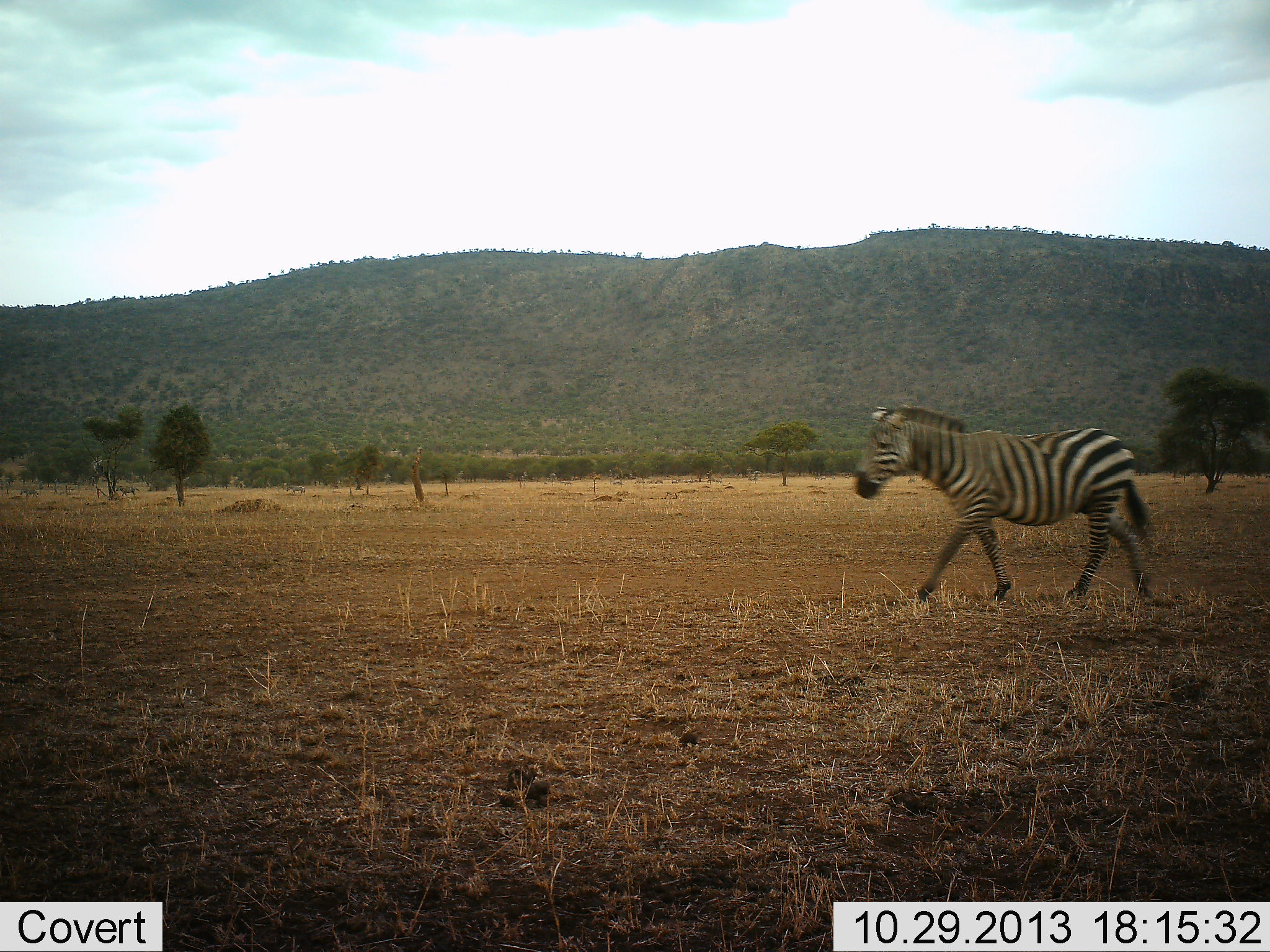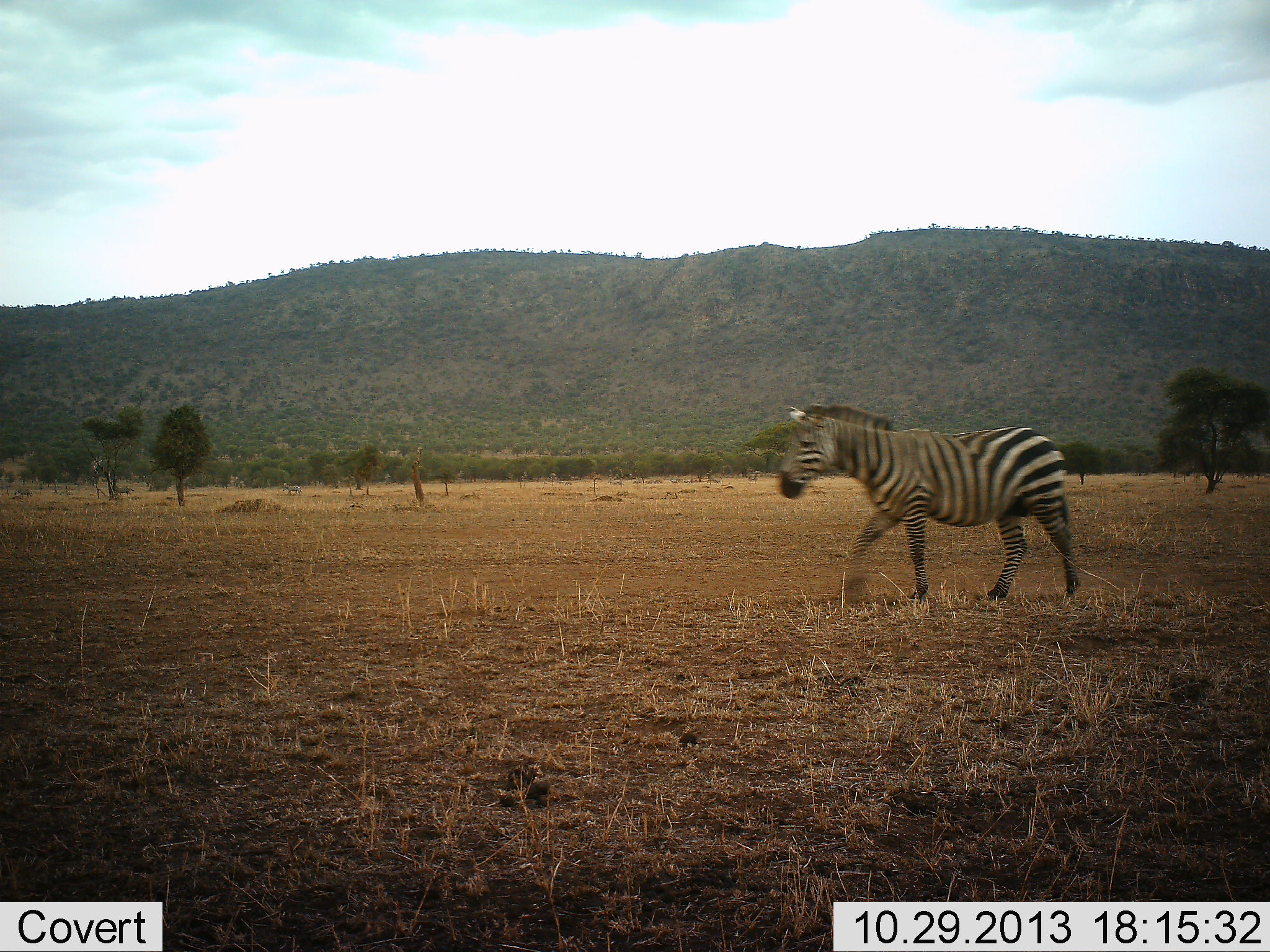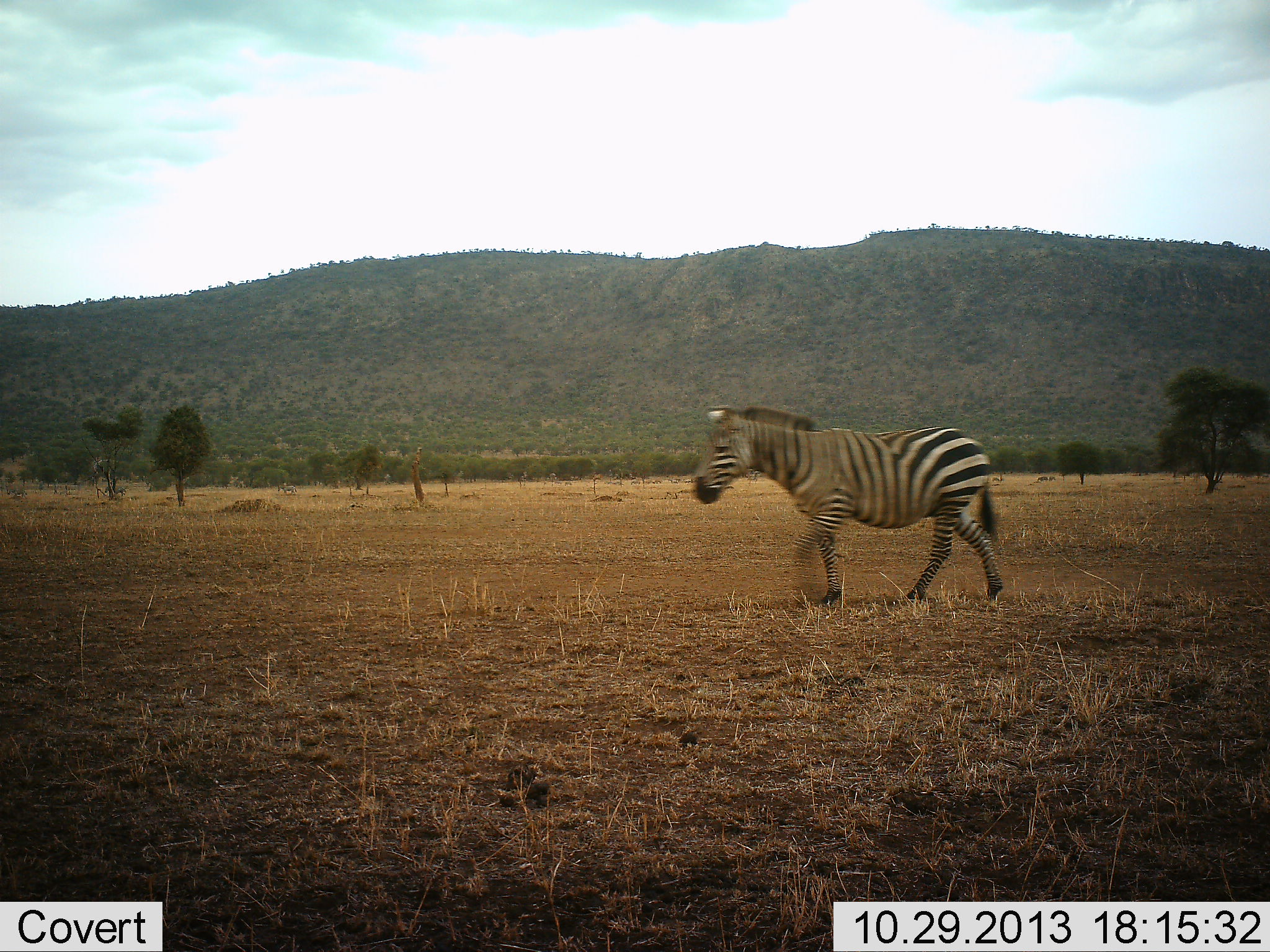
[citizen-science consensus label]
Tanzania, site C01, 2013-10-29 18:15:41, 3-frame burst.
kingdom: Animalia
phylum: Chordata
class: Mammalia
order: Perissodactyla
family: Equidae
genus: Equus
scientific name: Equus quagga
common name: plains zebra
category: zebra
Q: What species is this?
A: Zebra (plains zebra) (Equus quagga).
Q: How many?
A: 1.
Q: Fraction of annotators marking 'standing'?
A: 0%.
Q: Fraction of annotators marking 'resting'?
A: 0%.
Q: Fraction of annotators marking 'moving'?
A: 100%.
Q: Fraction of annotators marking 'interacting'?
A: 0%.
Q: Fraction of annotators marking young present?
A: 0%.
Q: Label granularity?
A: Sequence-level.